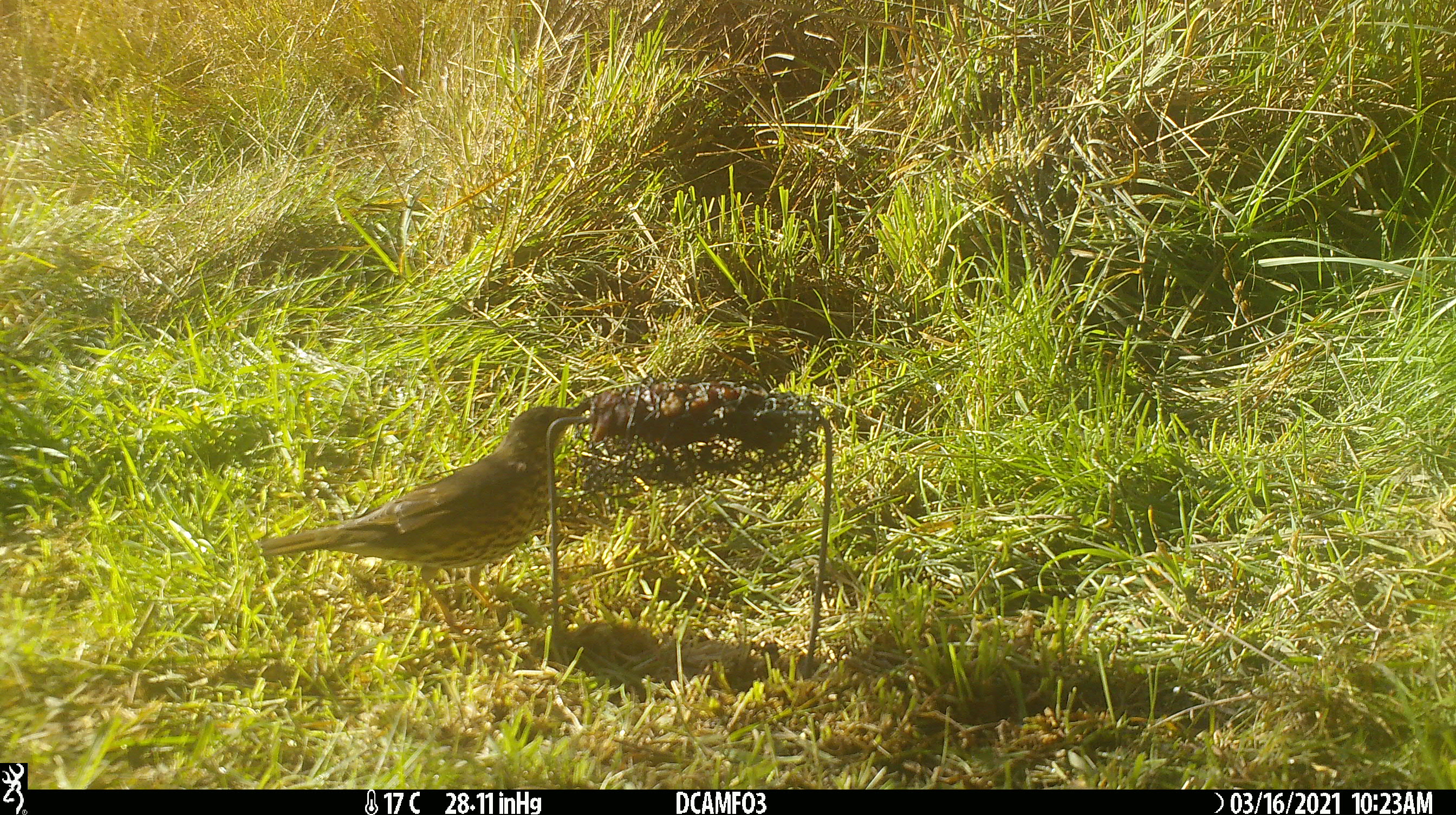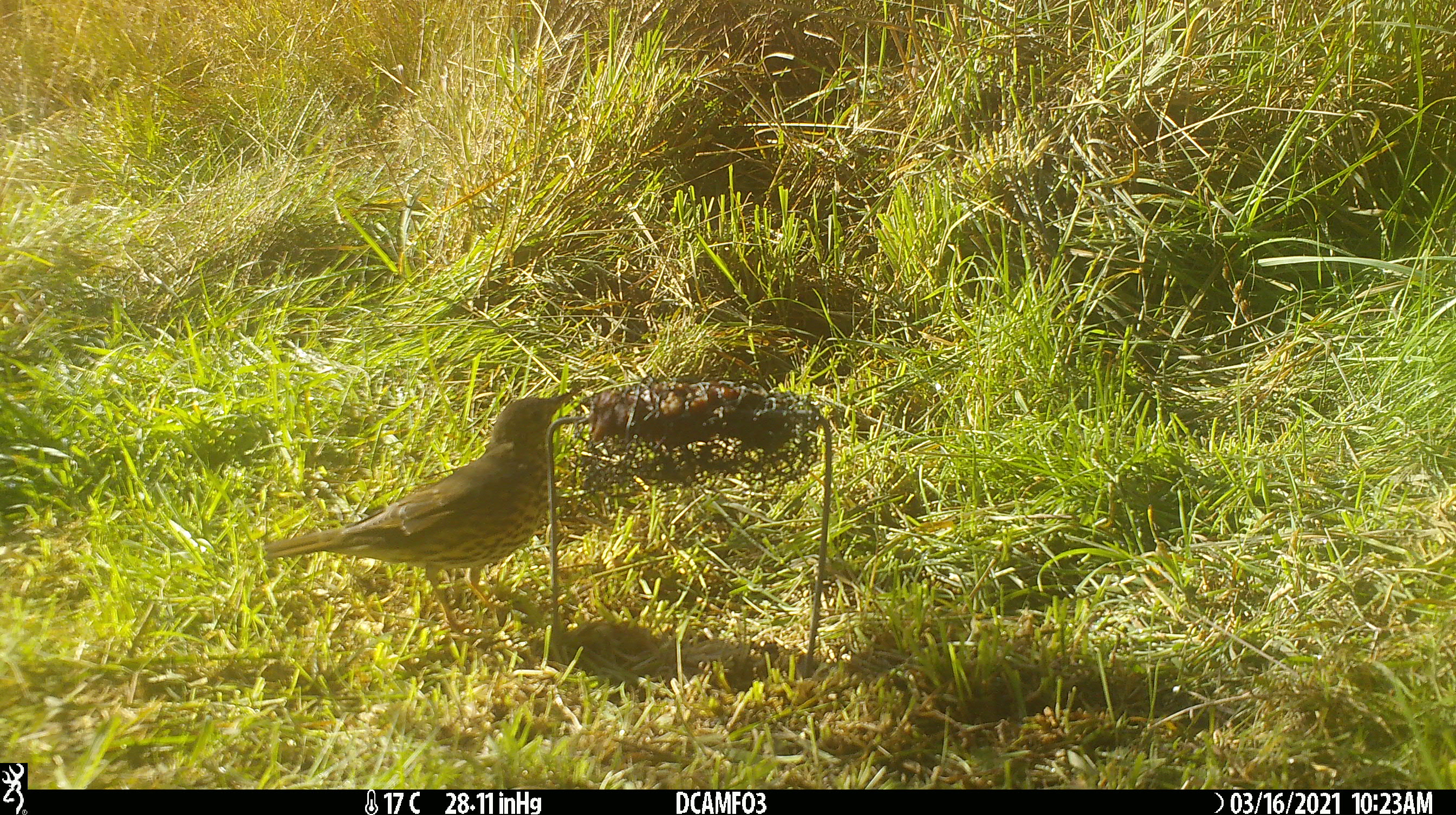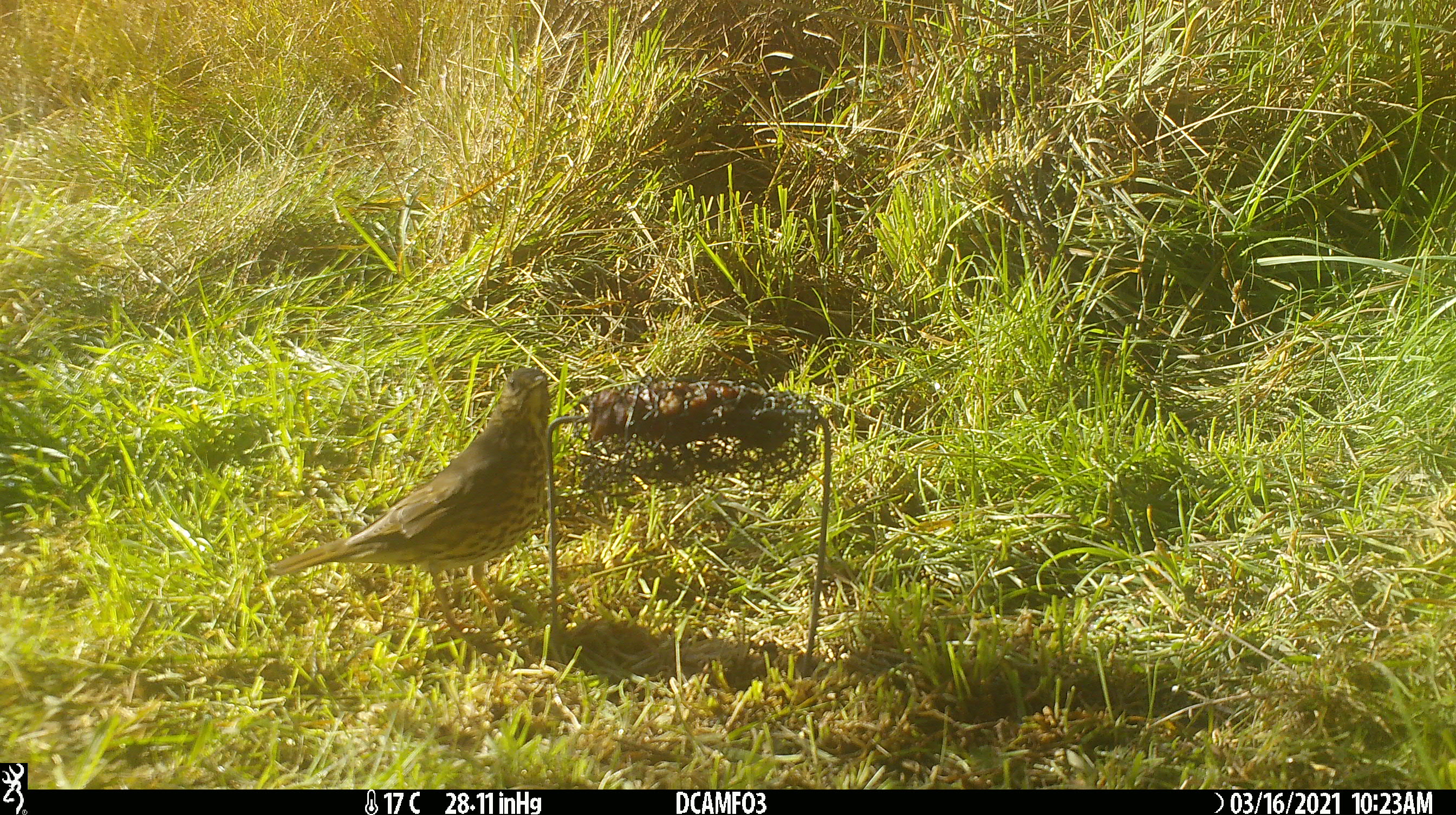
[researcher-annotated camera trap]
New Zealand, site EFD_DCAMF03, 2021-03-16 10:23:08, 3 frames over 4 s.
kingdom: Animalia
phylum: Chordata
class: Aves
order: Passeriformes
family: Turdidae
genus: Turdus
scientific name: Turdus philomelos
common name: song thrush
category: thrush